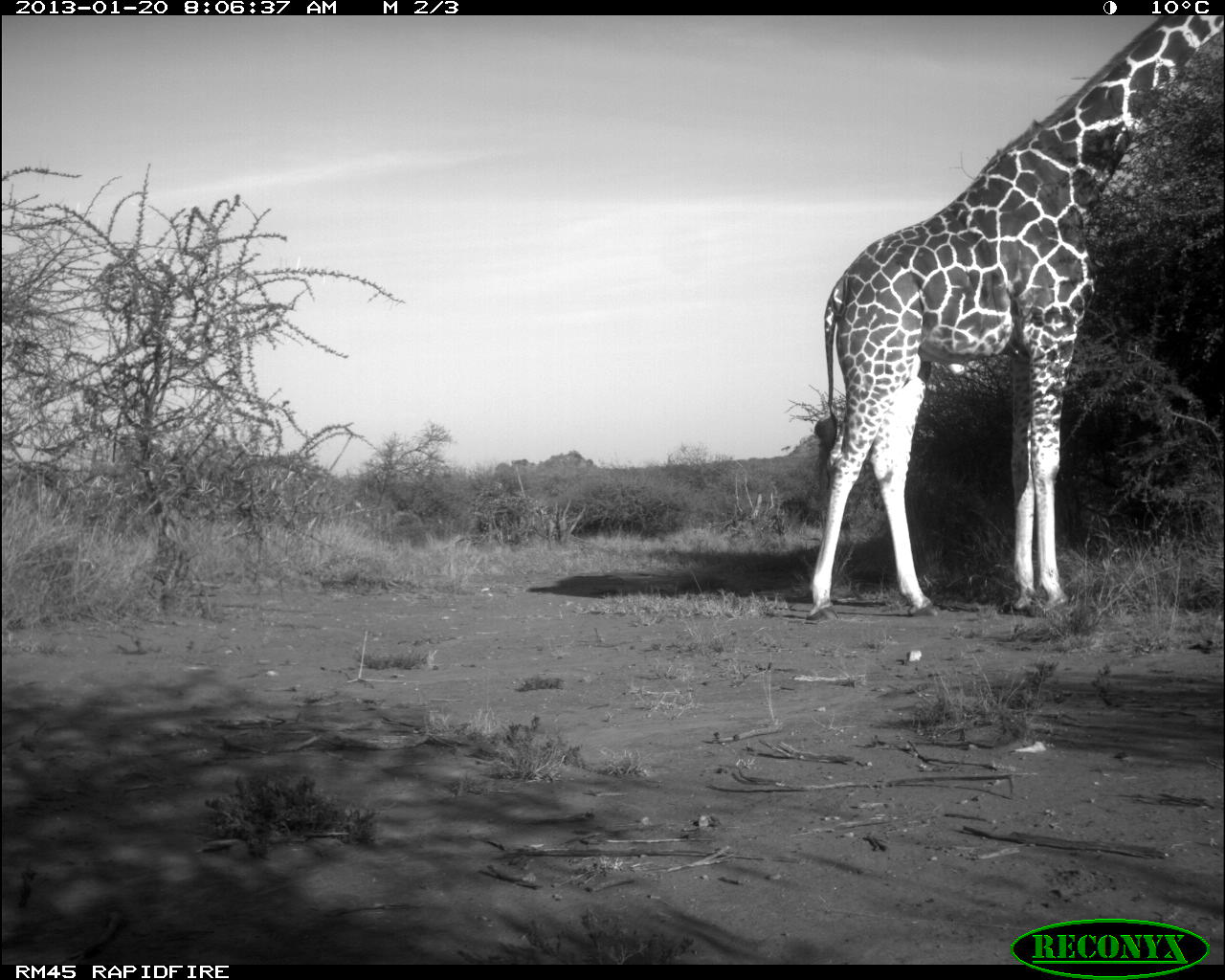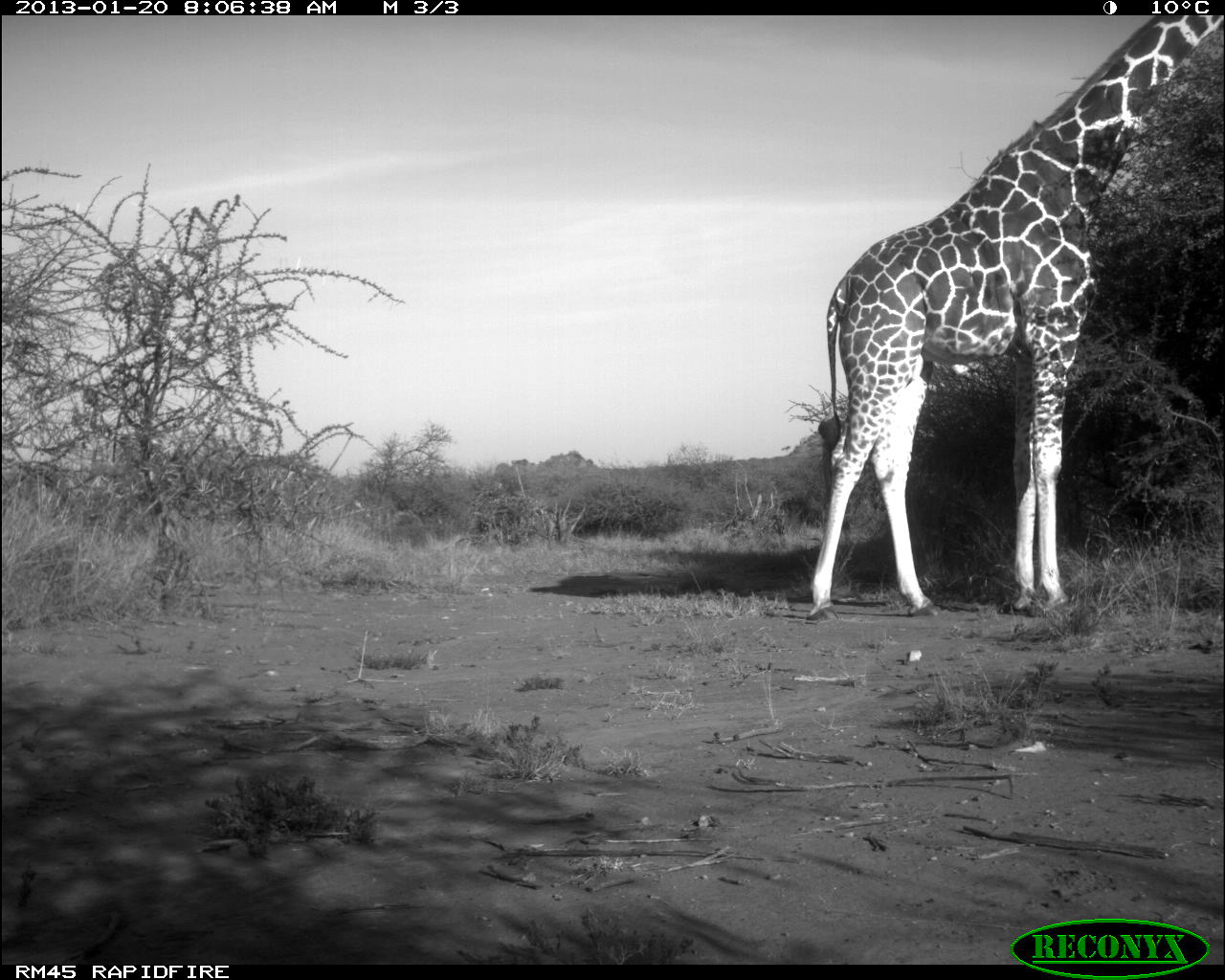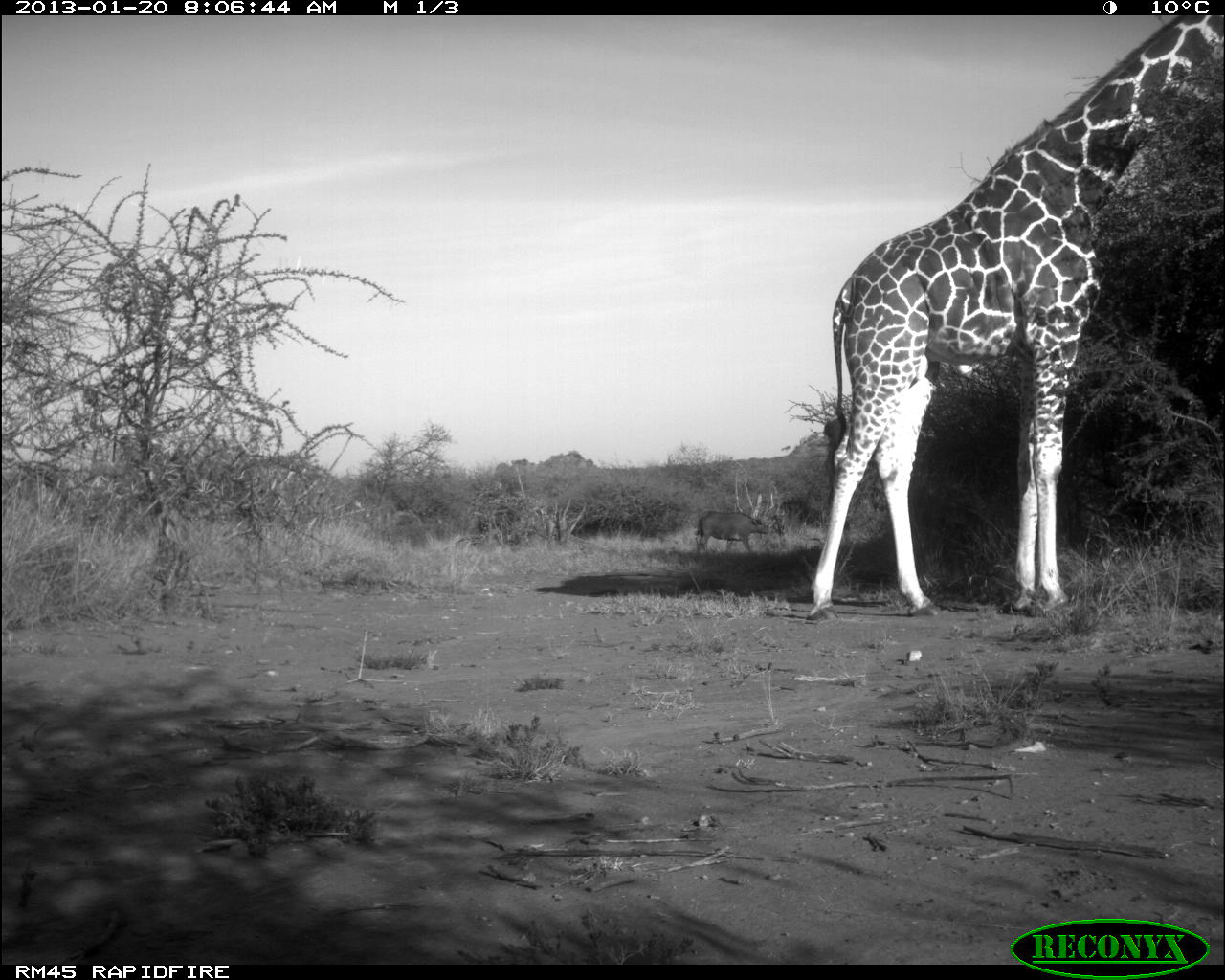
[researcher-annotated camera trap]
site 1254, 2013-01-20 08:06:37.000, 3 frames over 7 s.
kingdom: Animalia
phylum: Chordata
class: Mammalia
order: Artiodactyla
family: Giraffidae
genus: Giraffa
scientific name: Giraffa camelopardalis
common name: giraffe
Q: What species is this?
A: Giraffa camelopardalis (giraffe).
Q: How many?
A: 1.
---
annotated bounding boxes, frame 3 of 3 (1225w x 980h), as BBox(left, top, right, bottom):
giraffa camelopardalis: BBox(807, 10, 1222, 617); BBox(695, 509, 770, 553)